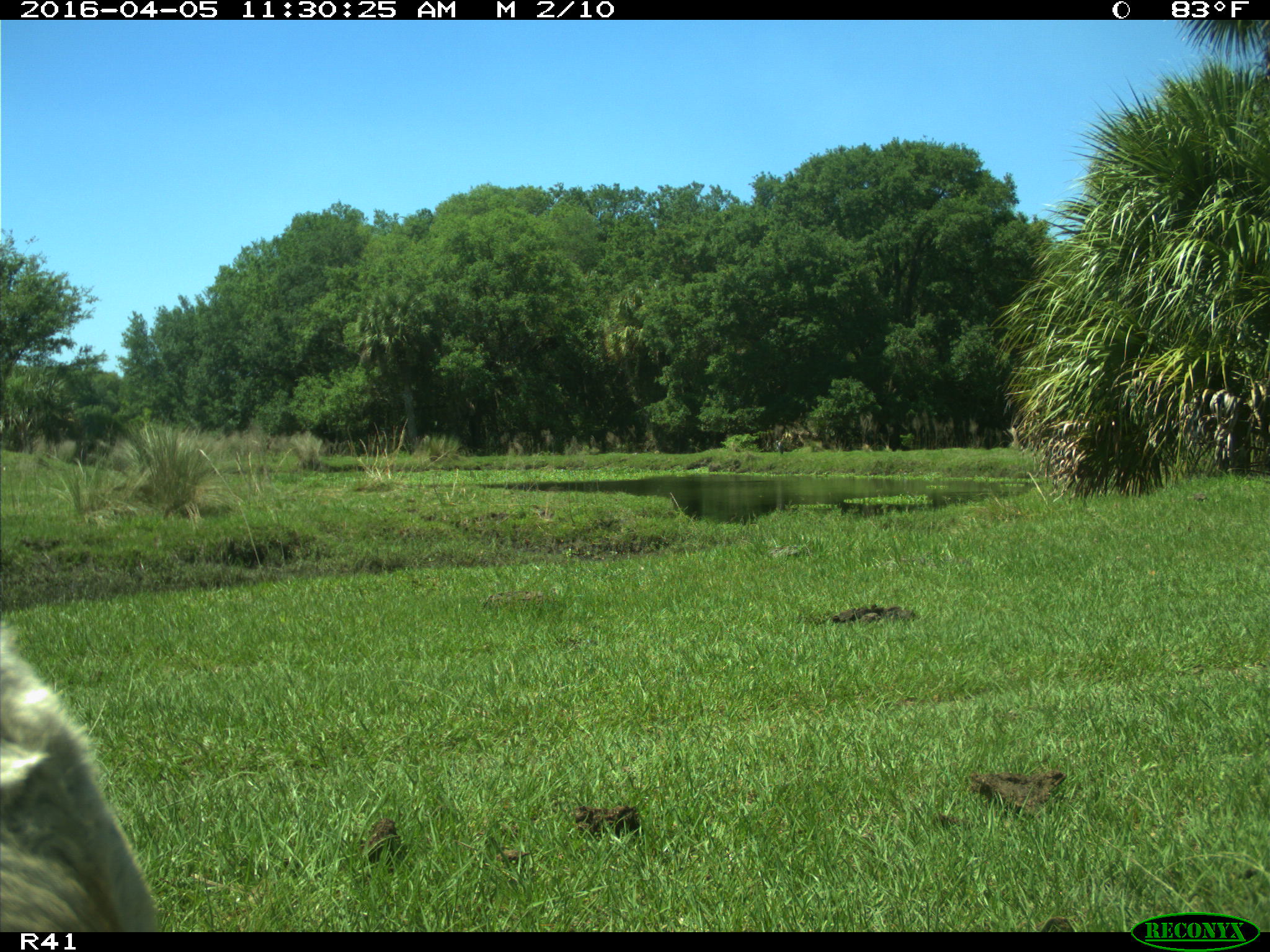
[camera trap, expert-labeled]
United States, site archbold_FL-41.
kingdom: Animalia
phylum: Chordata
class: Mammalia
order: Artiodactyla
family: Bovidae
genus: Bos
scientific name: Bos taurus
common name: domestic cow